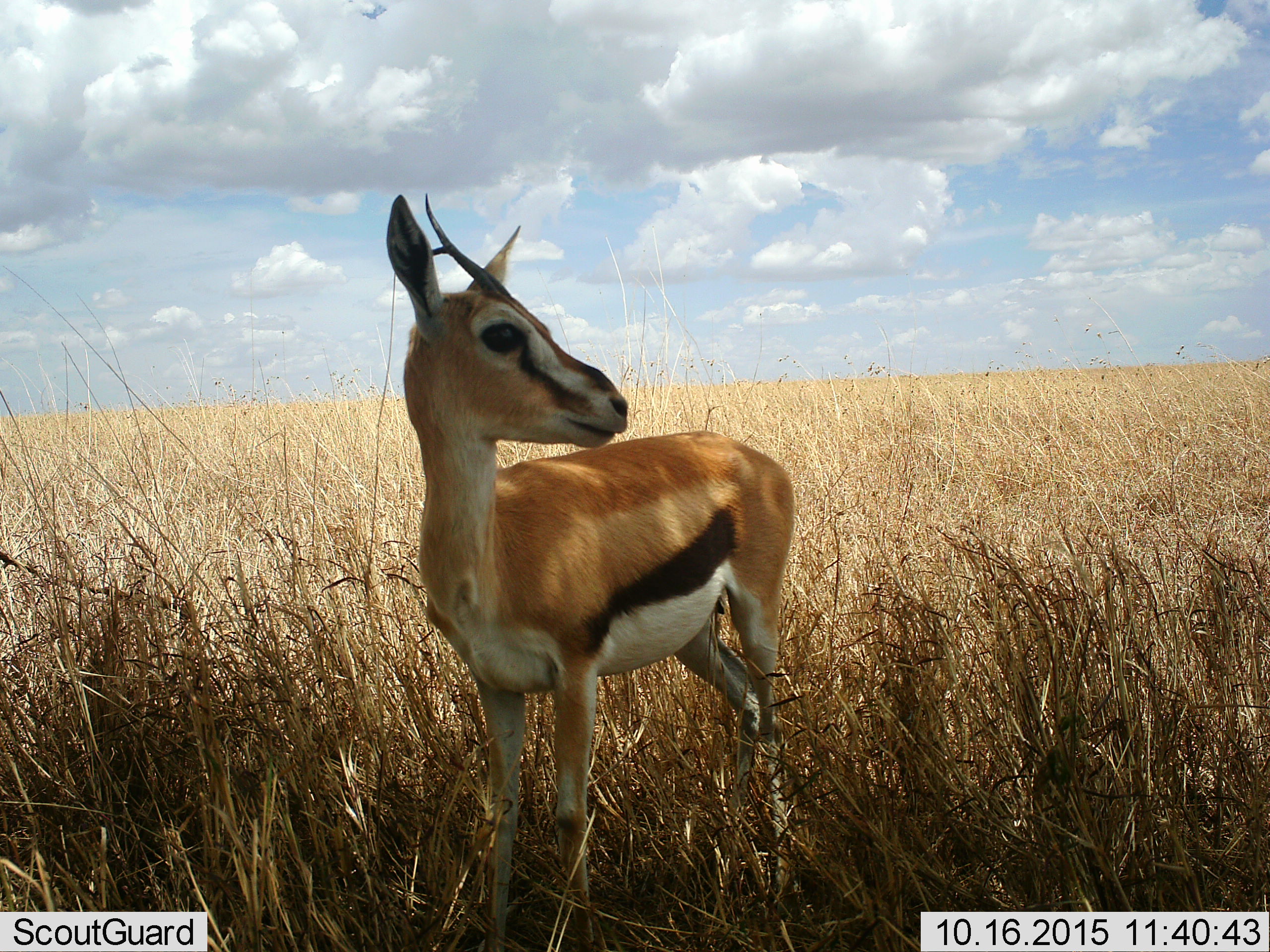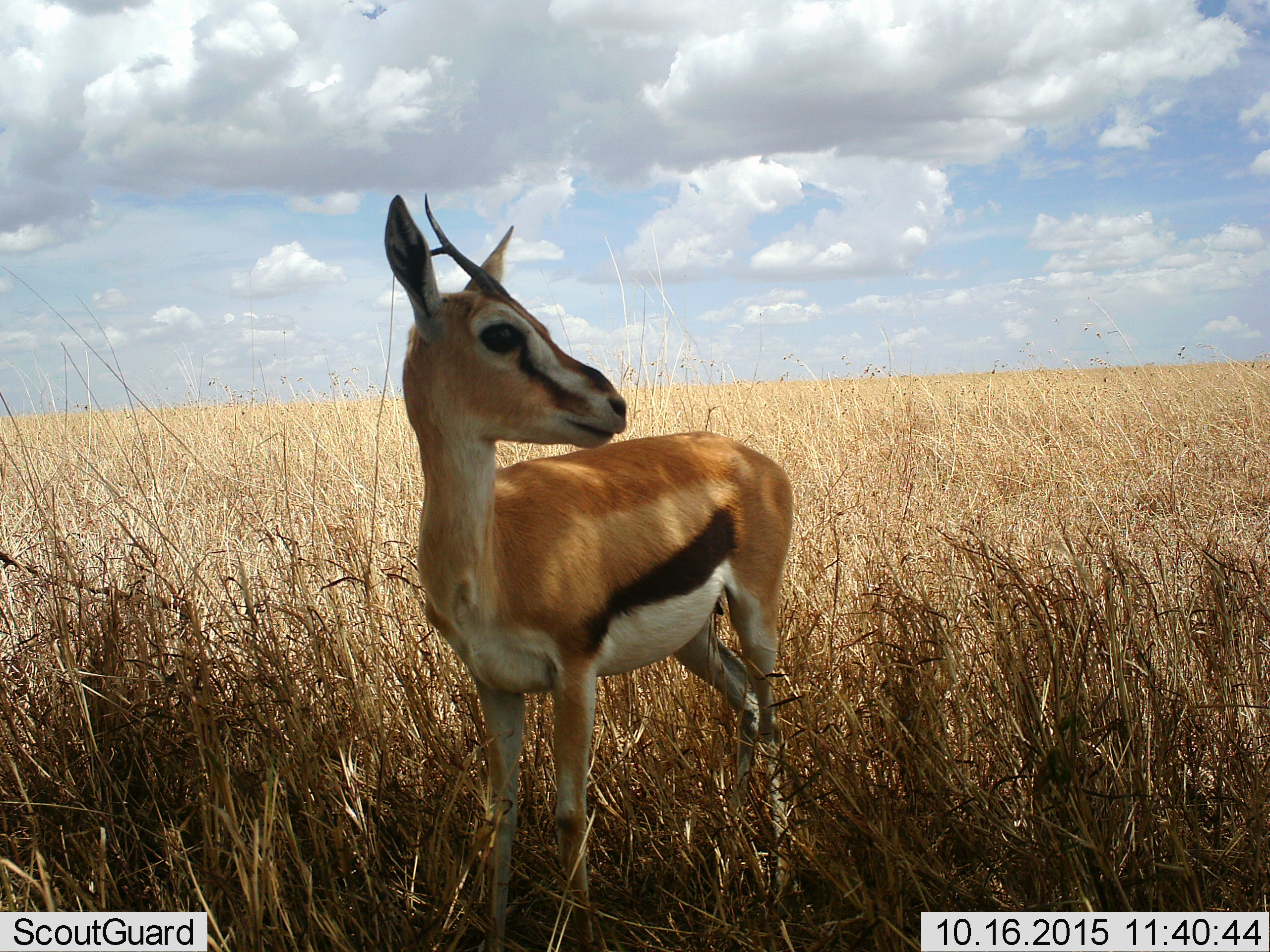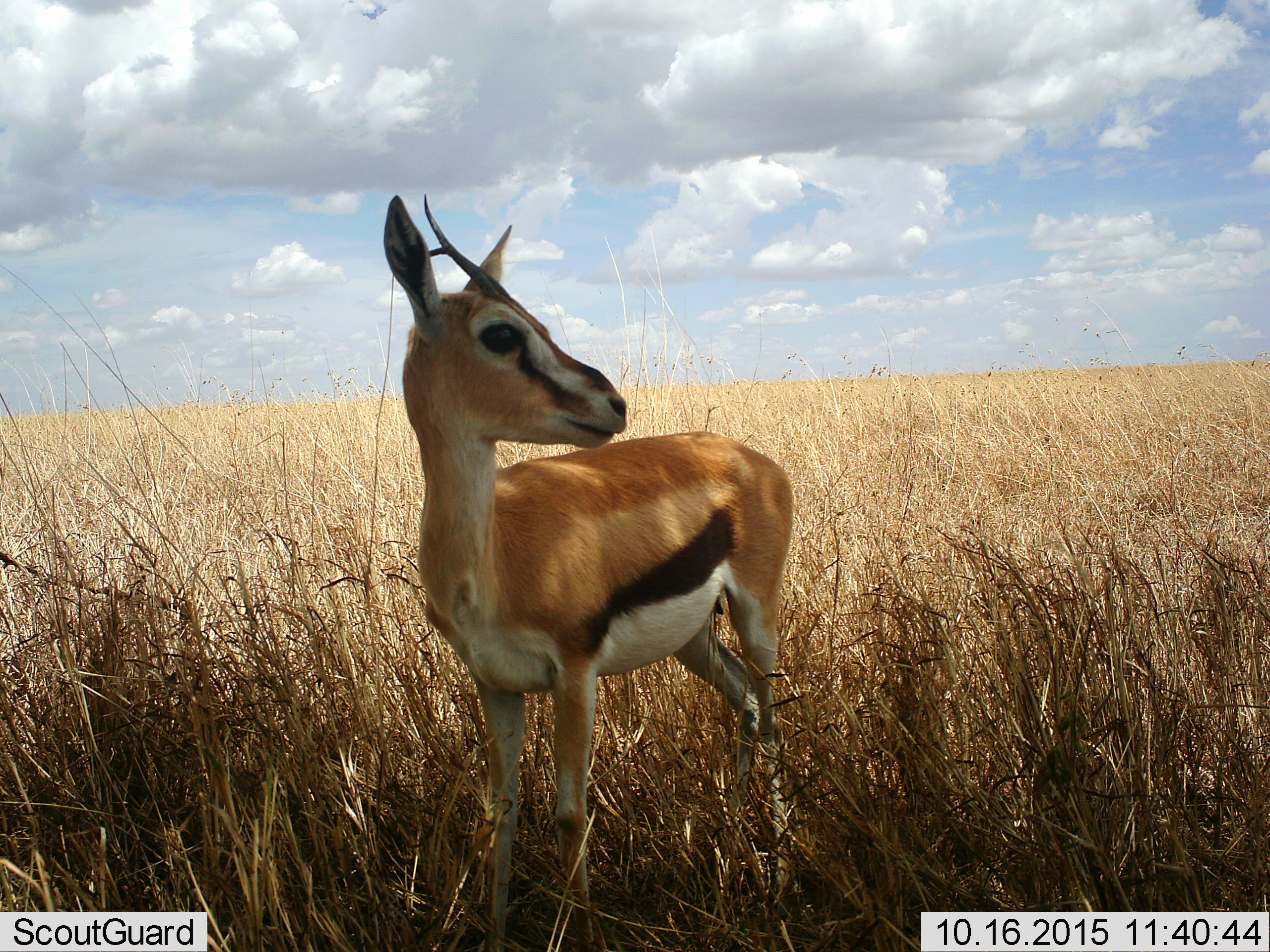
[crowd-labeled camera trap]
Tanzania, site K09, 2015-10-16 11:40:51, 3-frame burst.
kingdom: Animalia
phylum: Chordata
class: Mammalia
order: Artiodactyla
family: Bovidae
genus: Eudorcas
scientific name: Eudorcas thomsonii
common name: thomson's gazelle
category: gazellethomsons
Gazellethomsons (thomson's gazelle) (Eudorcas thomsonii), count 1. Behavior (volunteer vote fractions): standing 100%, resting 0%, moving 0%, interacting 0%. Young present (vote fraction): 0%. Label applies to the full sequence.